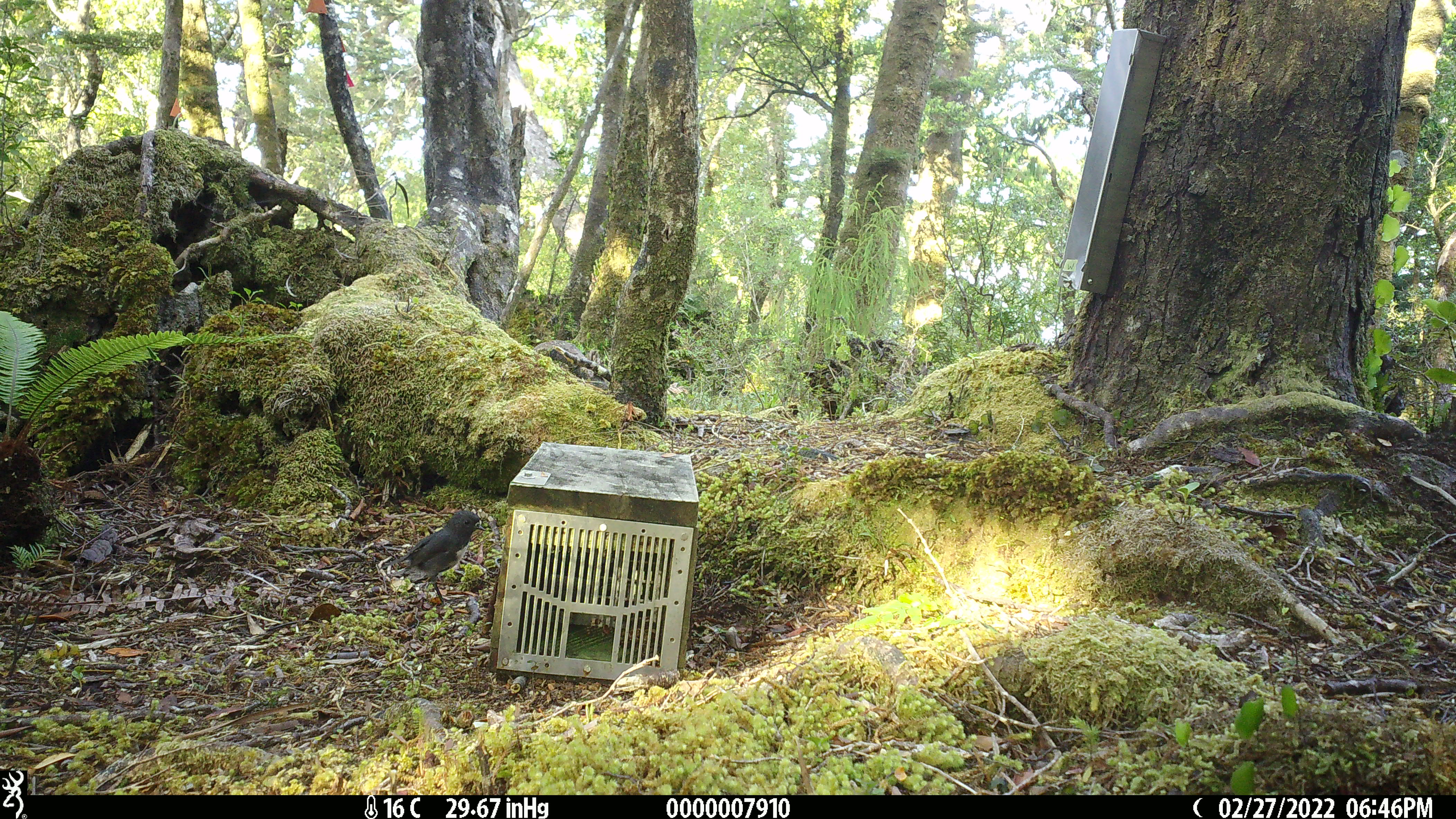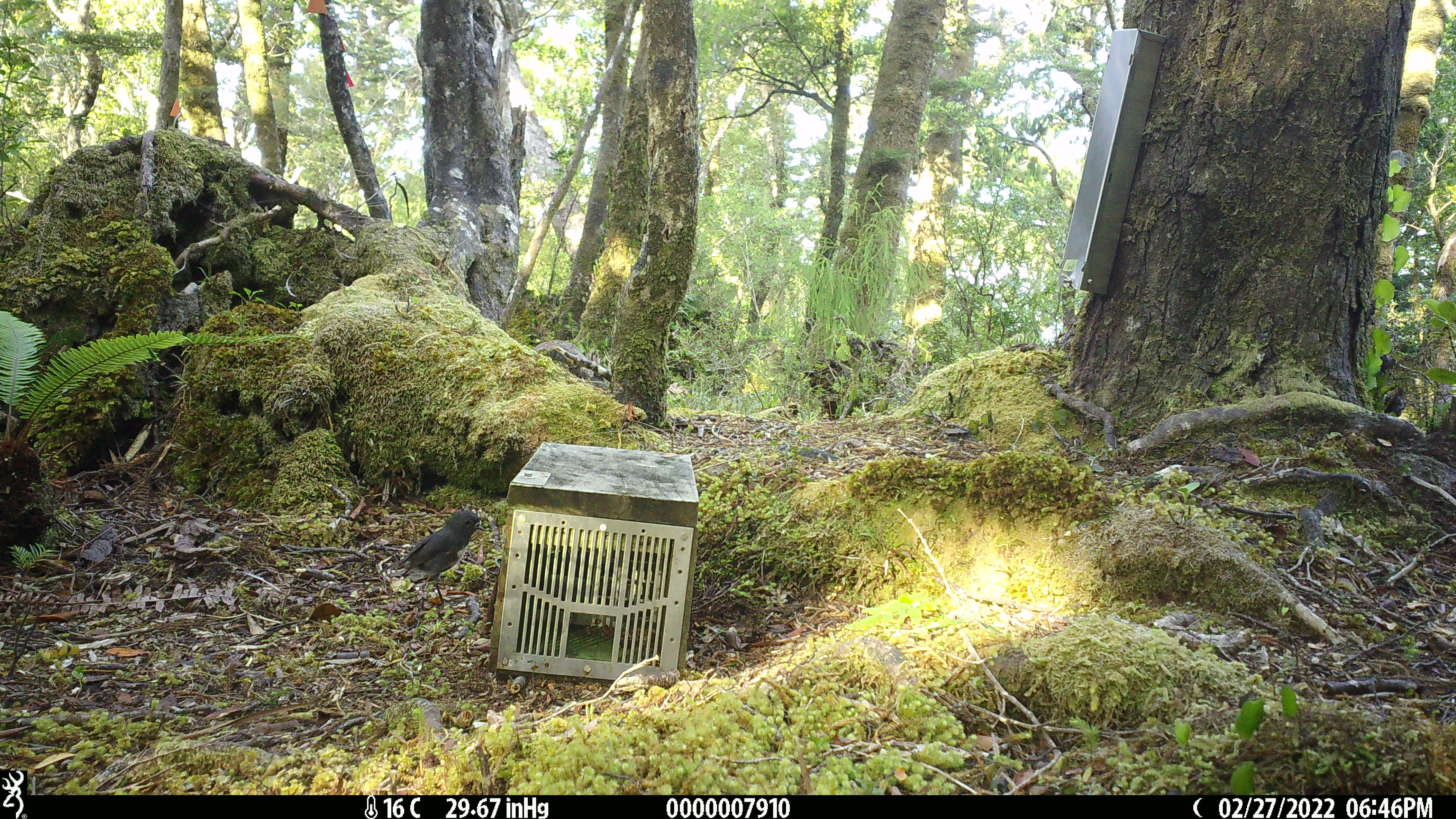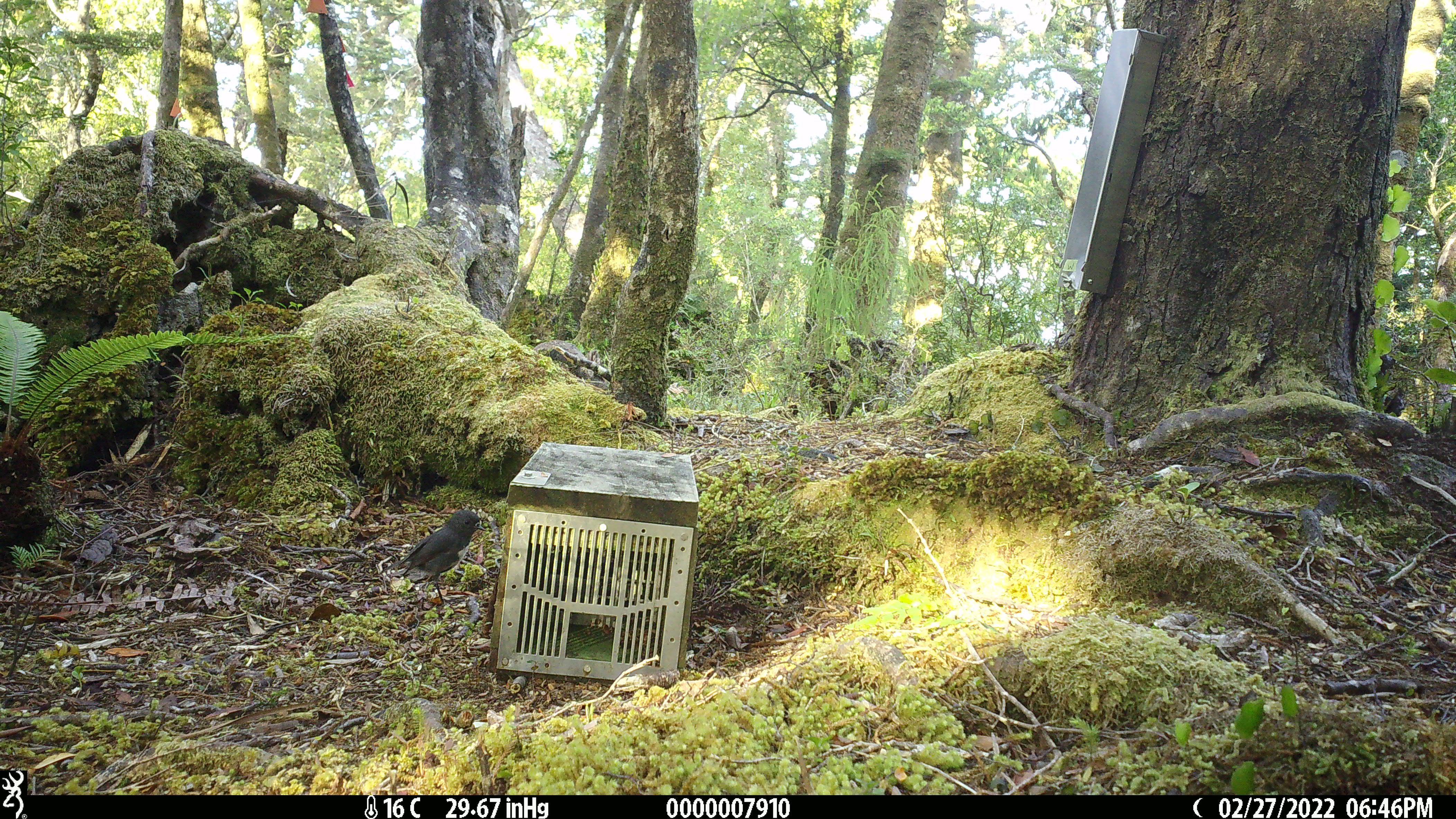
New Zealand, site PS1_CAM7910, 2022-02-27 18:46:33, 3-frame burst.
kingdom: Animalia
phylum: Chordata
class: Aves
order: Passeriformes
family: Petroicidae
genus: Petroica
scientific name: Petroica australis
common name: new zealand robin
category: robin